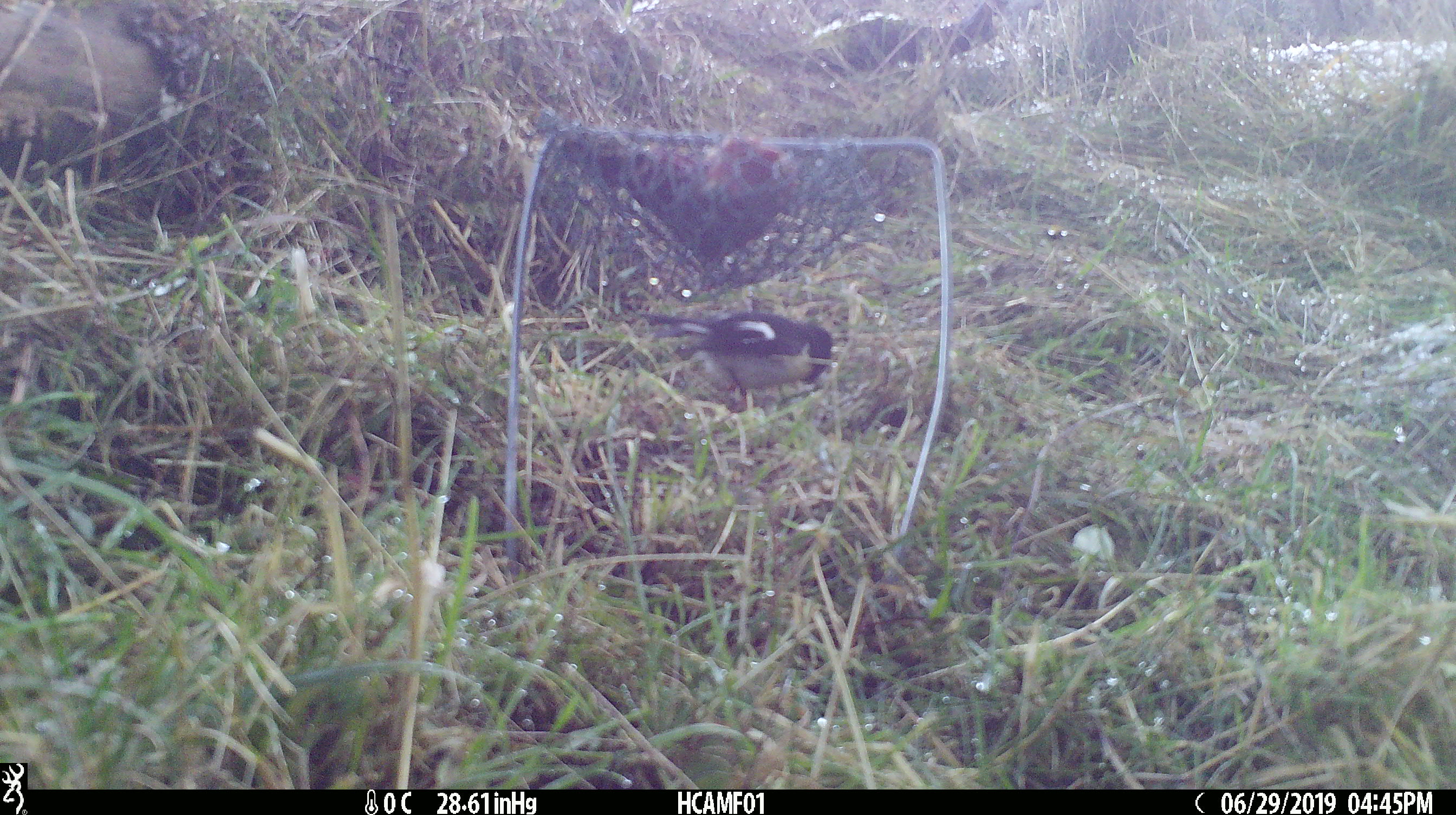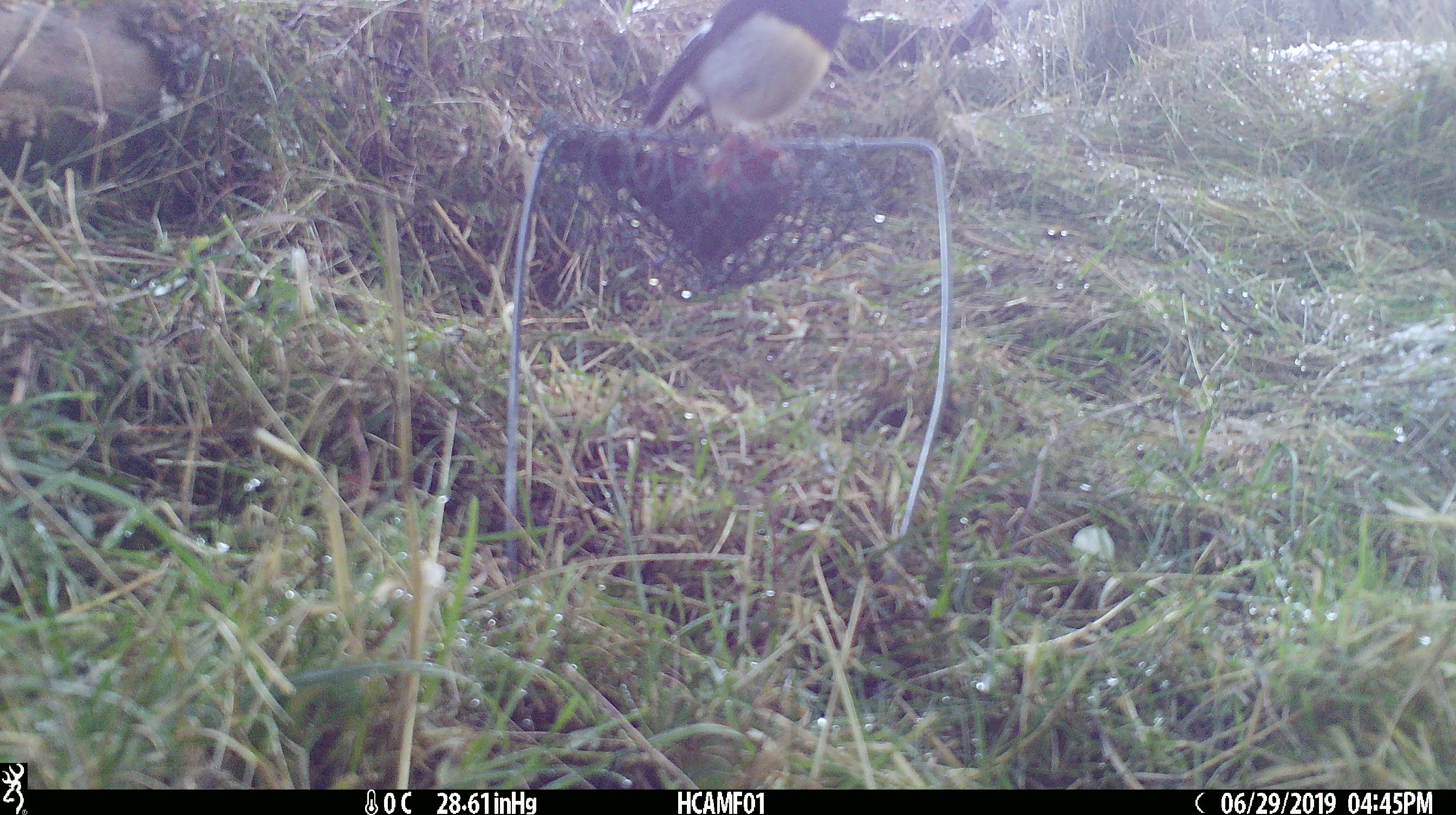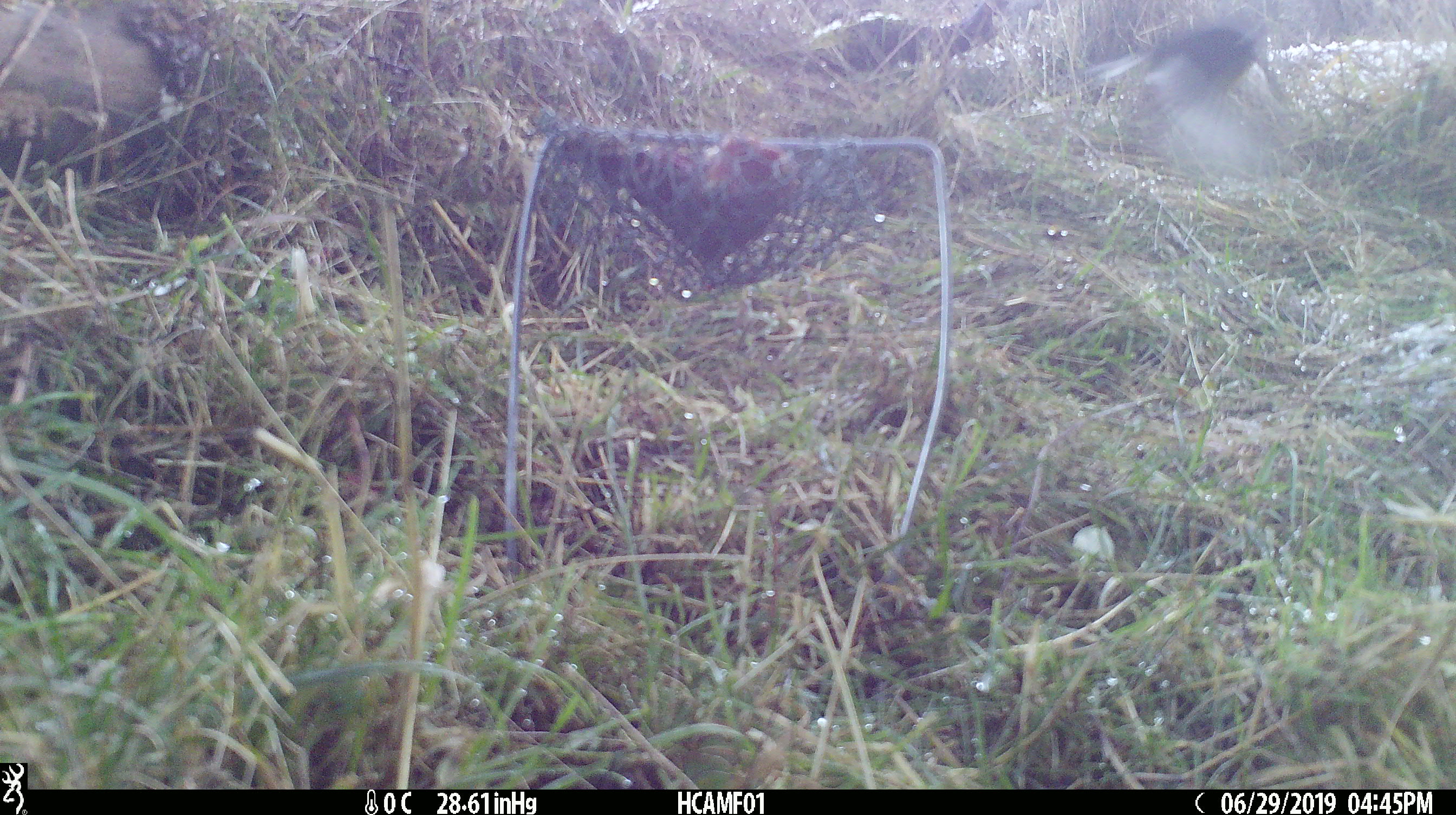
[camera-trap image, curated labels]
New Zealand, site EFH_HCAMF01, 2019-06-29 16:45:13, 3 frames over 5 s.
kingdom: Animalia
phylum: Chordata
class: Aves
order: Passeriformes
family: Petroicidae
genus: Petroica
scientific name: Petroica macrocephala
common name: tomtit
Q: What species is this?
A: Tomtit (Petroica macrocephala).